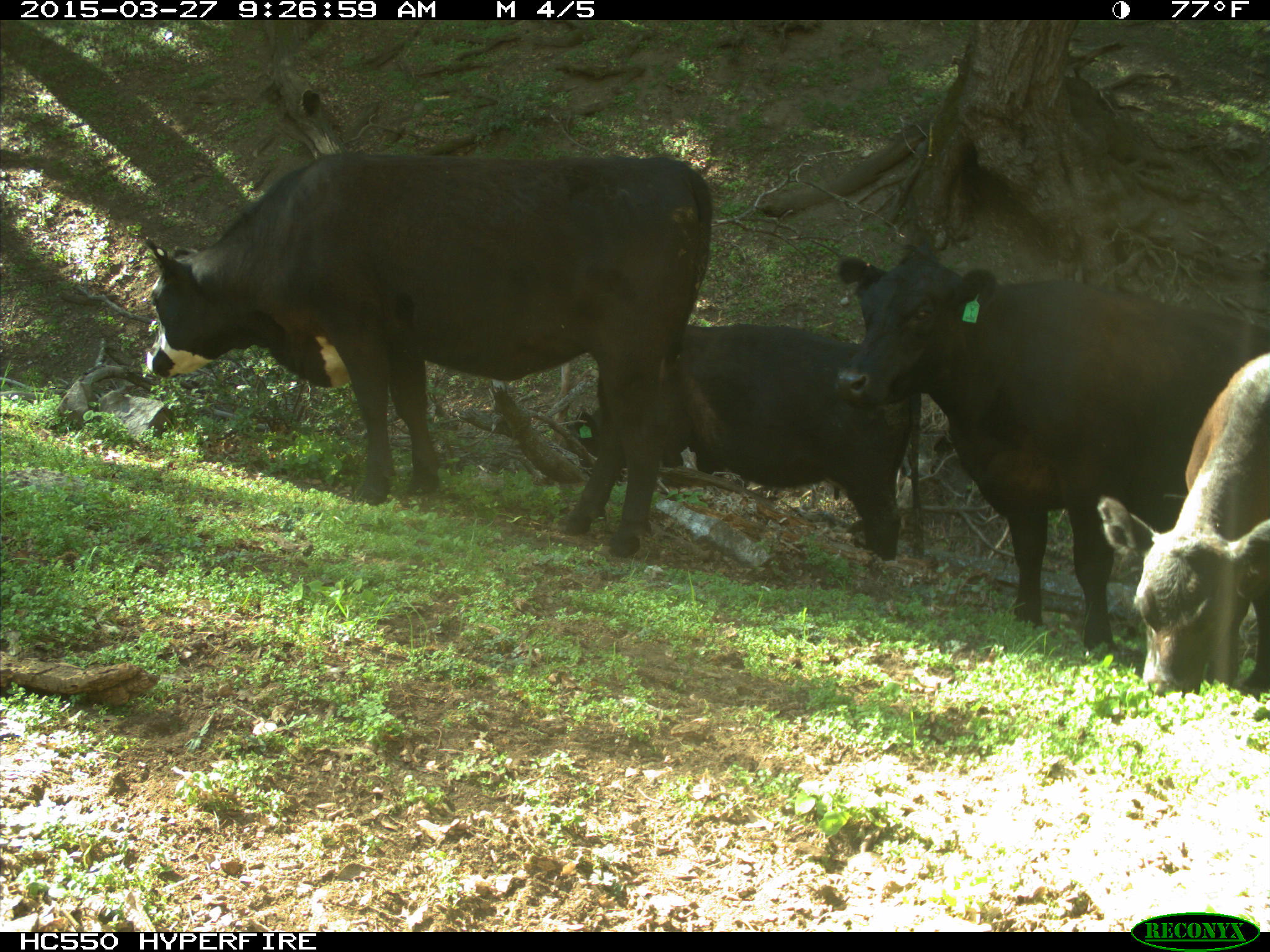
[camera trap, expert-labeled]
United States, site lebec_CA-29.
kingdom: Animalia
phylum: Chordata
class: Mammalia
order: Artiodactyla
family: Bovidae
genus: Bos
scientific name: Bos taurus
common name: domestic cow